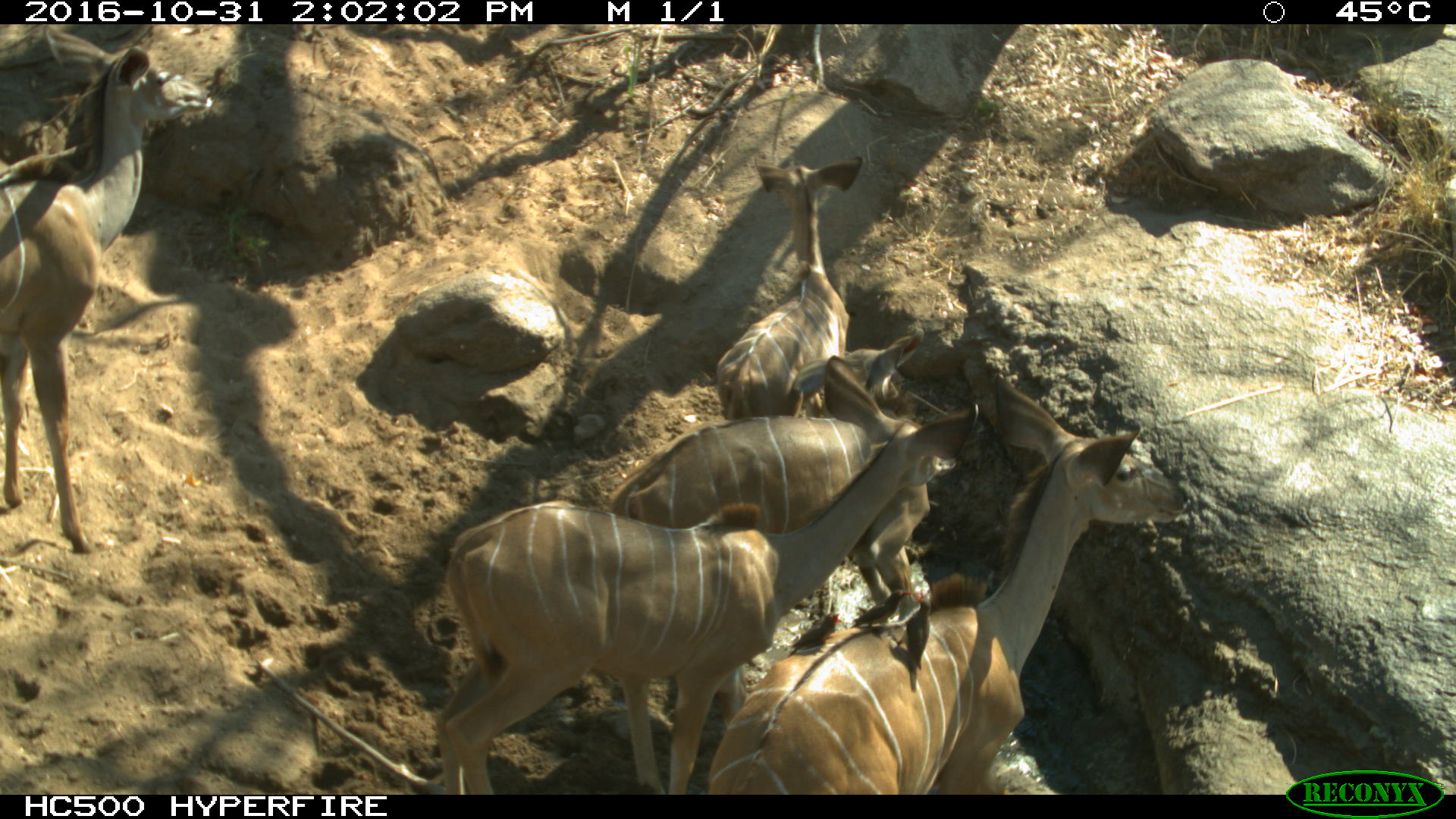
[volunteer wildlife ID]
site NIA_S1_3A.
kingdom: Animalia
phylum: Chordata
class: Aves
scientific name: Aves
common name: bird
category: birdother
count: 3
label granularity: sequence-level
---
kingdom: Animalia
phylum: Chordata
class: Mammalia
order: Artiodactyla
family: Bovidae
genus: Tragelaphus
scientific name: Tragelaphus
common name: kudu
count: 5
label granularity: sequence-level